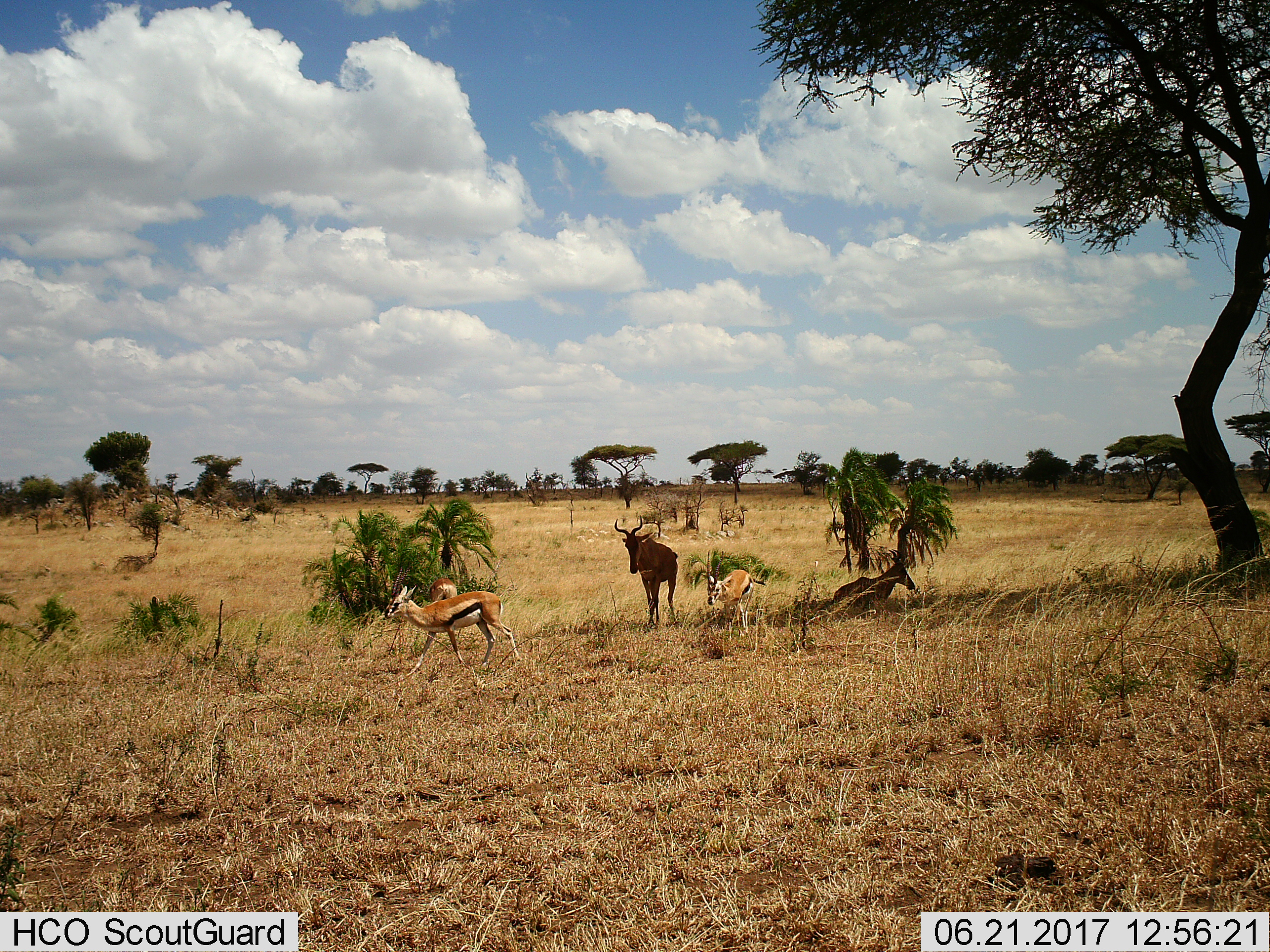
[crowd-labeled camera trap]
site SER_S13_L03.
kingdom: Animalia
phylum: Chordata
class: Mammalia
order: Artiodactyla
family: Bovidae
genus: Eudorcas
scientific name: Eudorcas thomsonii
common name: thomson's gazelle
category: gazellethomsons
Gazellethomsons (thomson's gazelle) (Eudorcas thomsonii), count 3. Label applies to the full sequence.